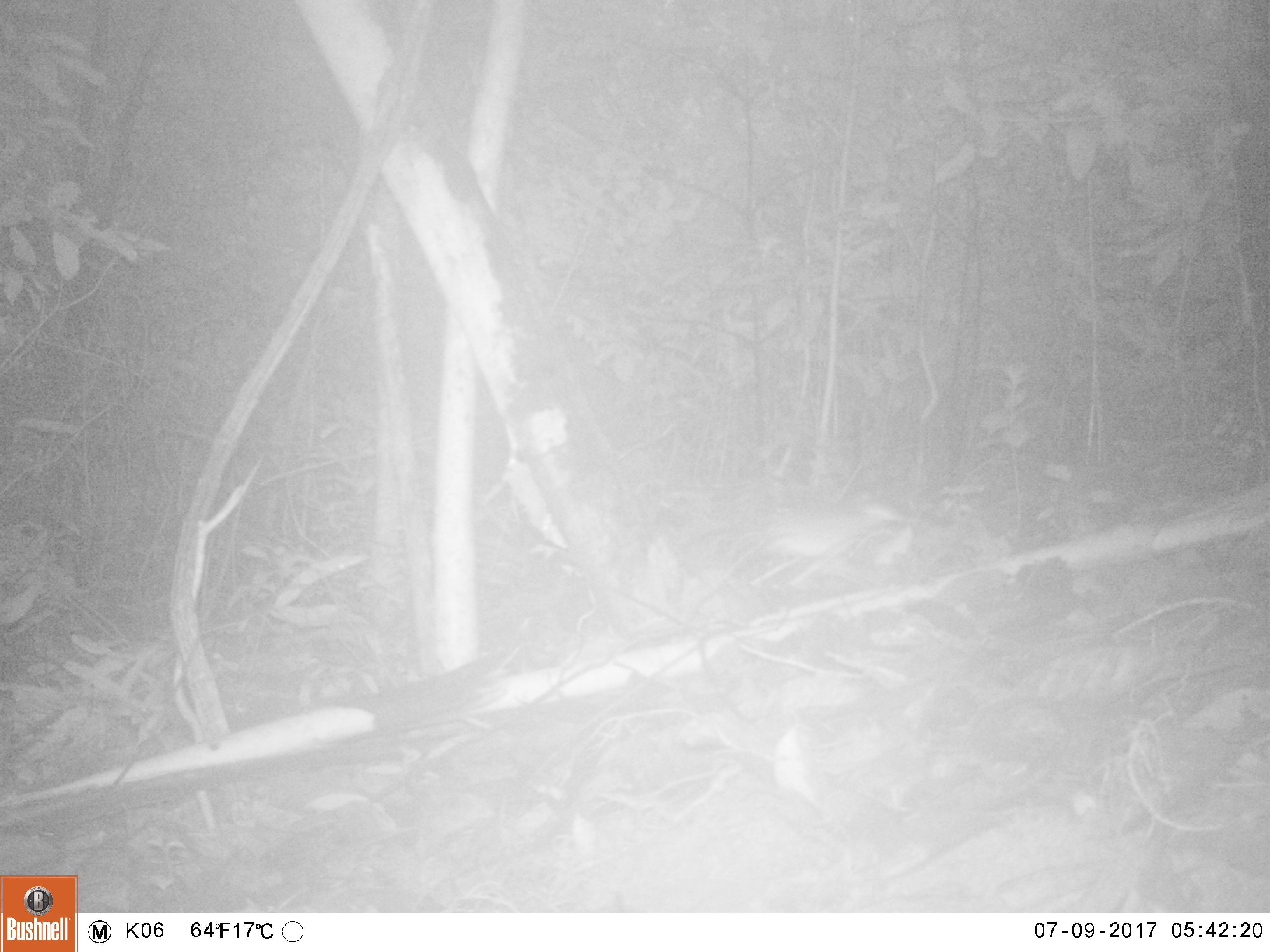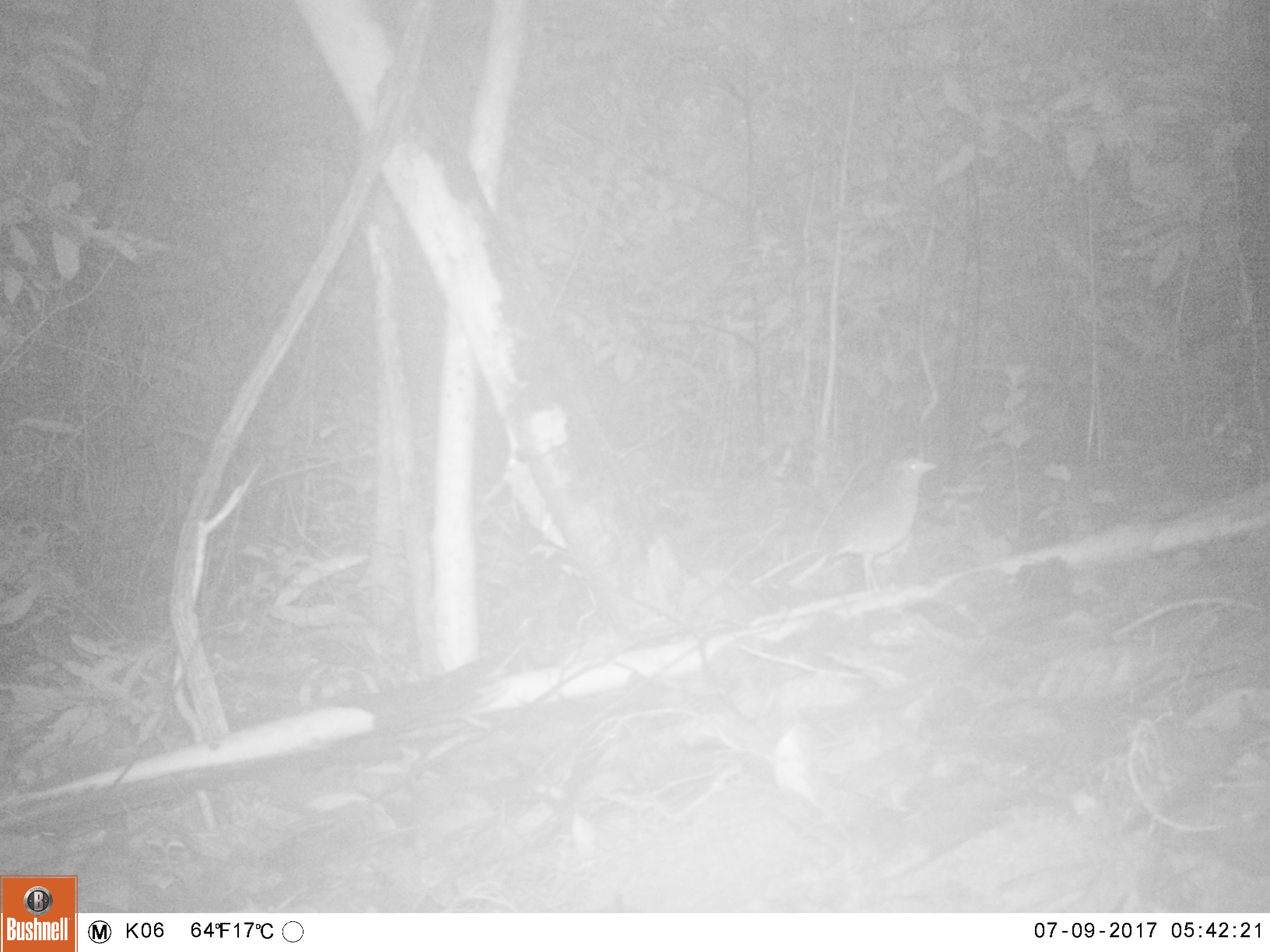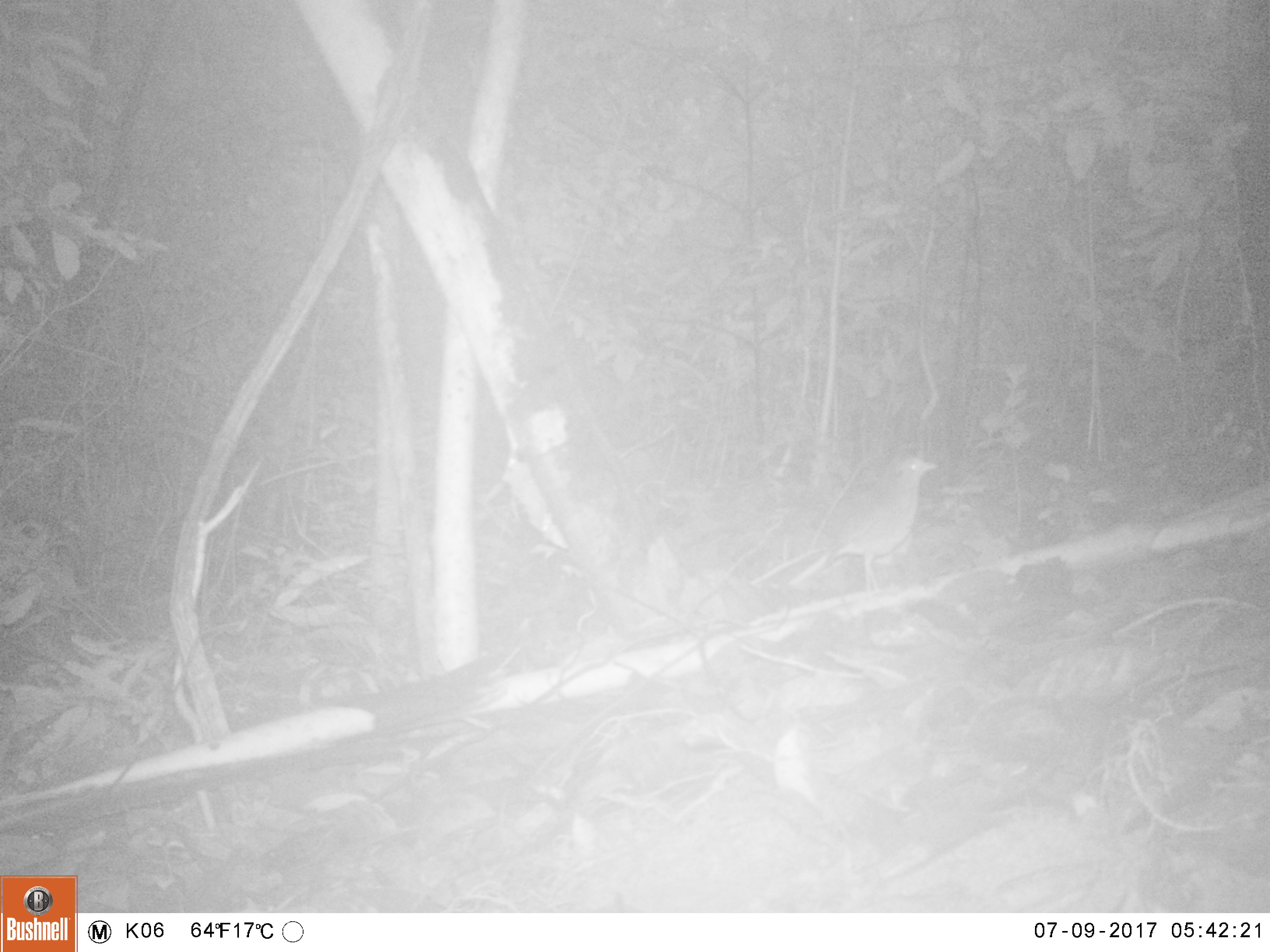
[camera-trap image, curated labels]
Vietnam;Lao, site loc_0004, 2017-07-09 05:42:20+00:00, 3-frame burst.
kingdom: Animalia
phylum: Chordata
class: Aves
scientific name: Aves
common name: bird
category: unidentified bird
Unidentified bird (bird) (Aves). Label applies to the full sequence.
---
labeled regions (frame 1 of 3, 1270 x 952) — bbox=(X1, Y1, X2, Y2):
unidentified bird: bbox=(752, 496, 932, 586)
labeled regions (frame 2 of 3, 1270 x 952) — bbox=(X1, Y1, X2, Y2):
unidentified bird: bbox=(788, 457, 941, 598)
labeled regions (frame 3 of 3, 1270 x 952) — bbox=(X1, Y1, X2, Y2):
unidentified bird: bbox=(787, 453, 941, 601)